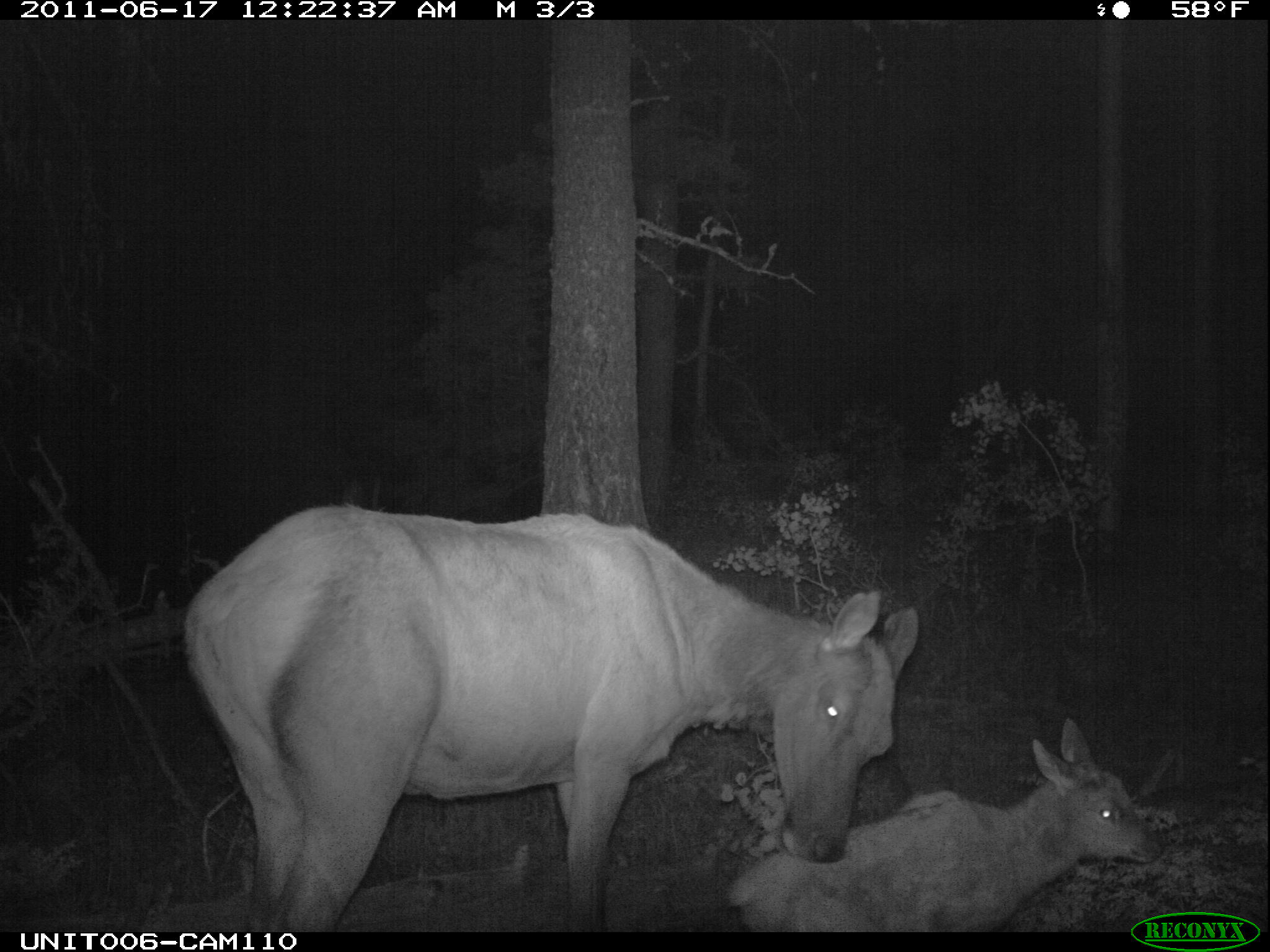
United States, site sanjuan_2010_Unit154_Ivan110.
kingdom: Animalia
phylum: Chordata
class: Mammalia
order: Artiodactyla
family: Cervidae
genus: Cervus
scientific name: Cervus elaphus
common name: red deer